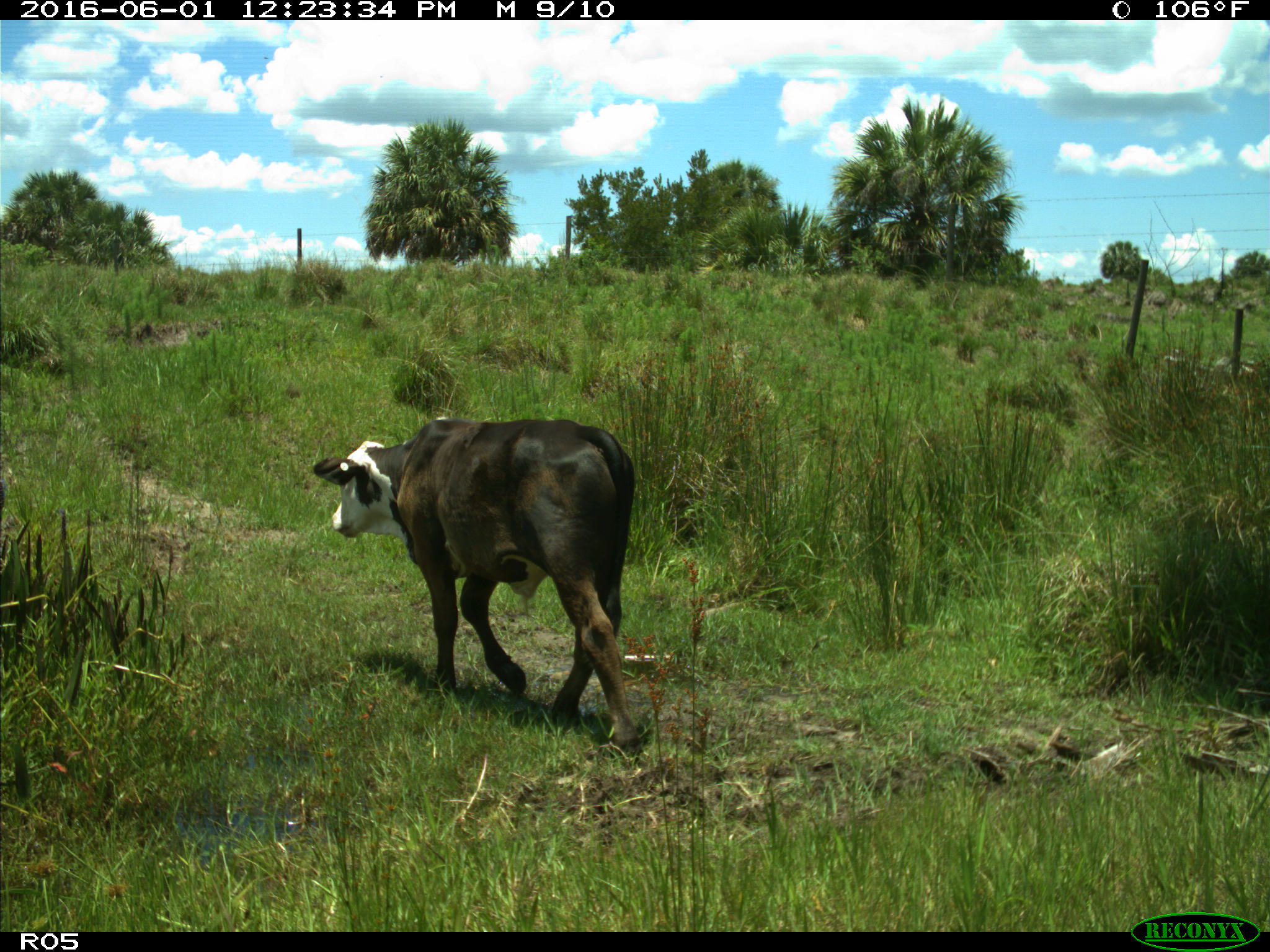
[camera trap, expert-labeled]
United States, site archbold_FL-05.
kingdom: Animalia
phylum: Chordata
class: Mammalia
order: Artiodactyla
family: Bovidae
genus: Bos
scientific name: Bos taurus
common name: domestic cow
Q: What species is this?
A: Bos taurus (domestic cow).